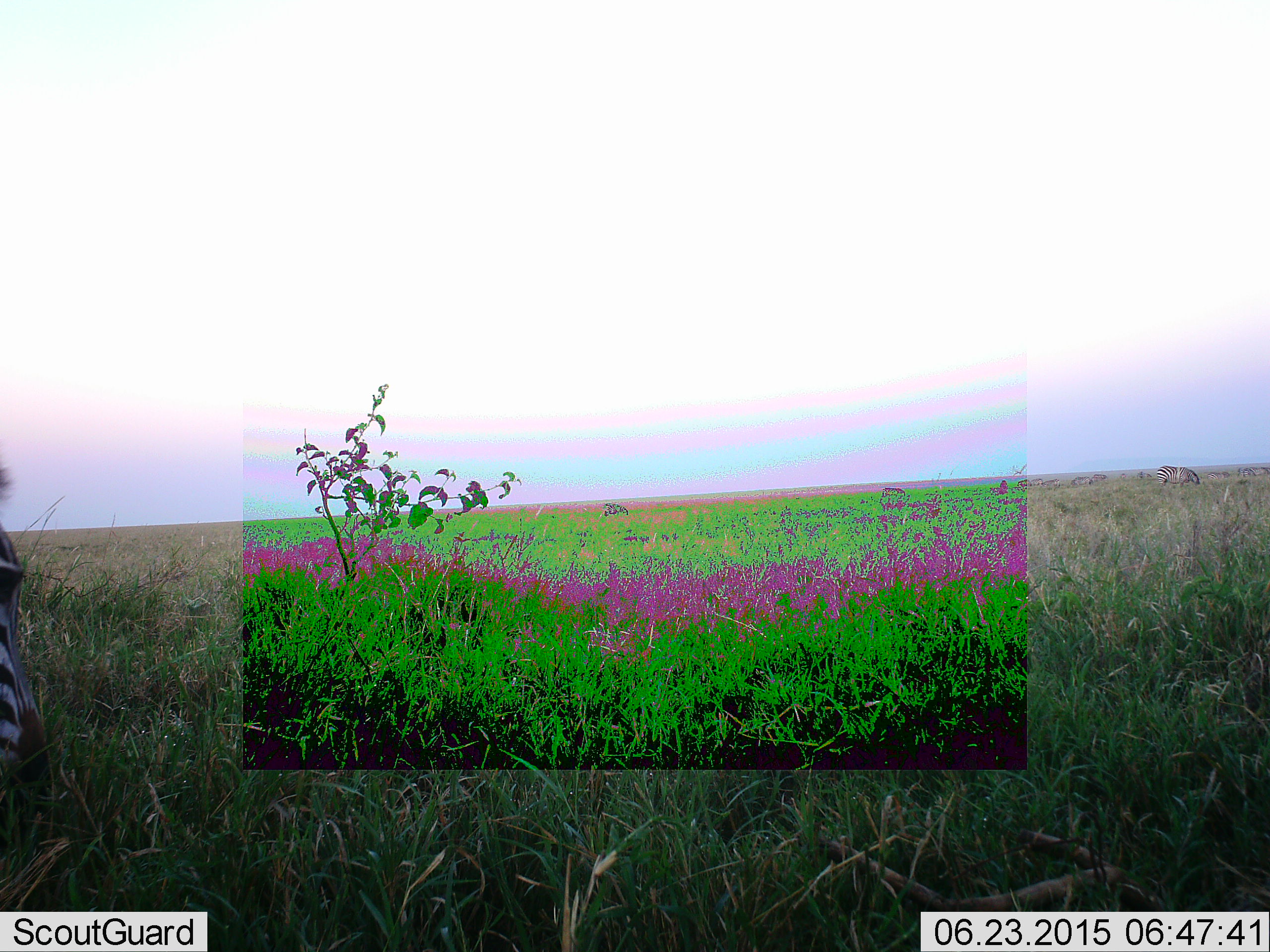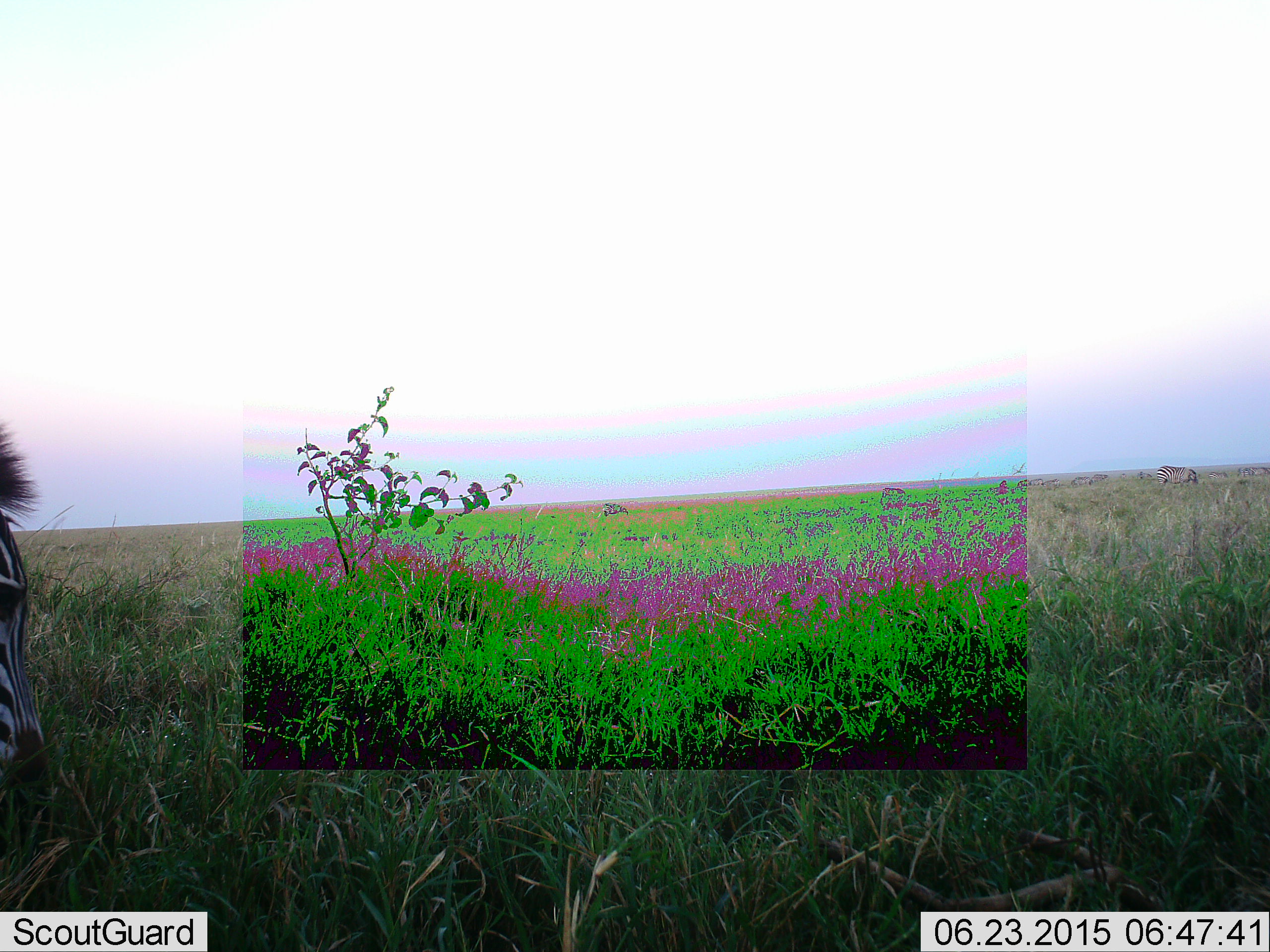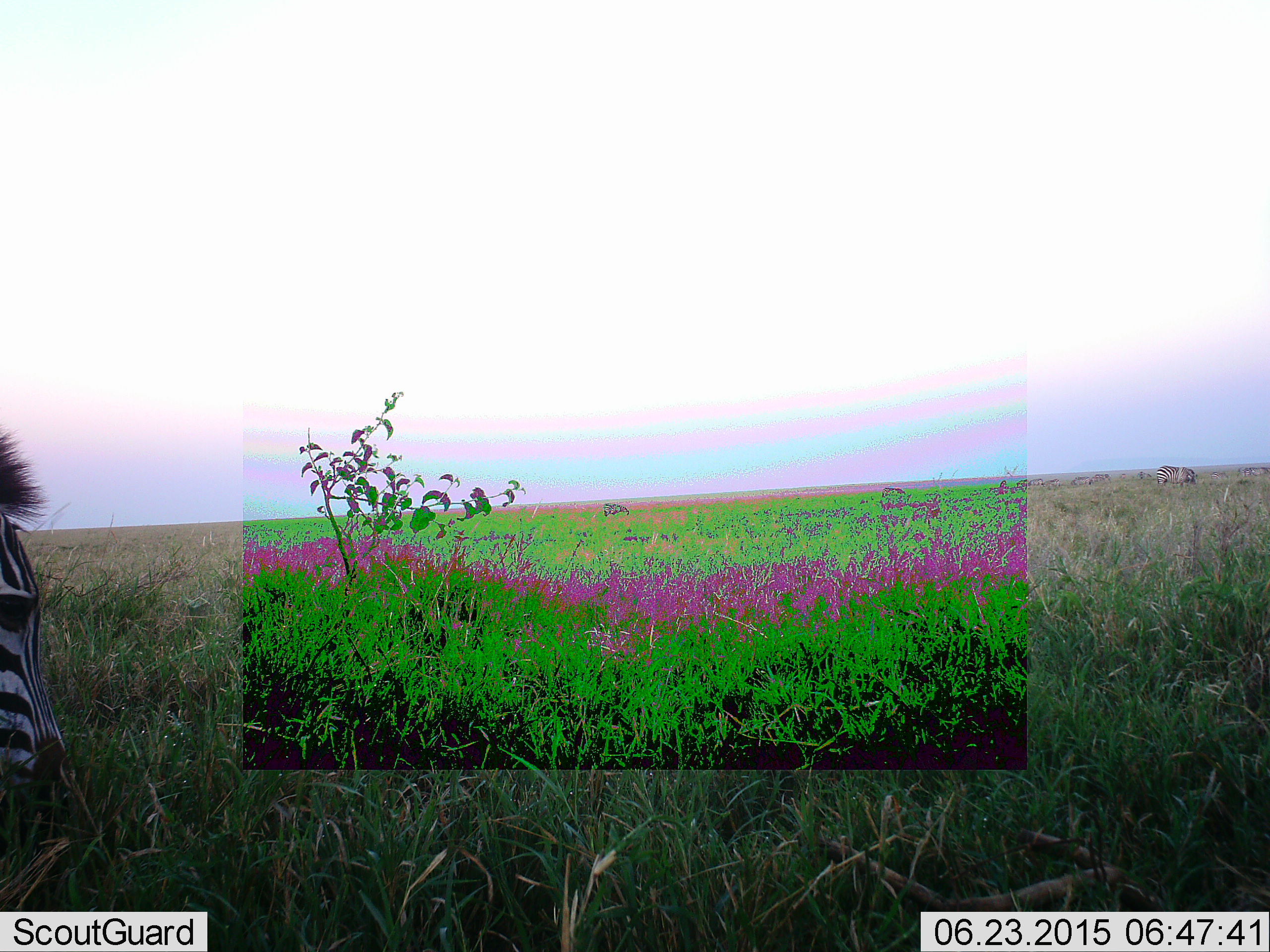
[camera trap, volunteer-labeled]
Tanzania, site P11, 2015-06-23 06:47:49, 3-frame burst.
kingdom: Animalia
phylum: Chordata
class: Mammalia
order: Perissodactyla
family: Equidae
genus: Equus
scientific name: Equus quagga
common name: plains zebra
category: zebra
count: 1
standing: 40%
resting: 0%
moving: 10%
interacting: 0%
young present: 0%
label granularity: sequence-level